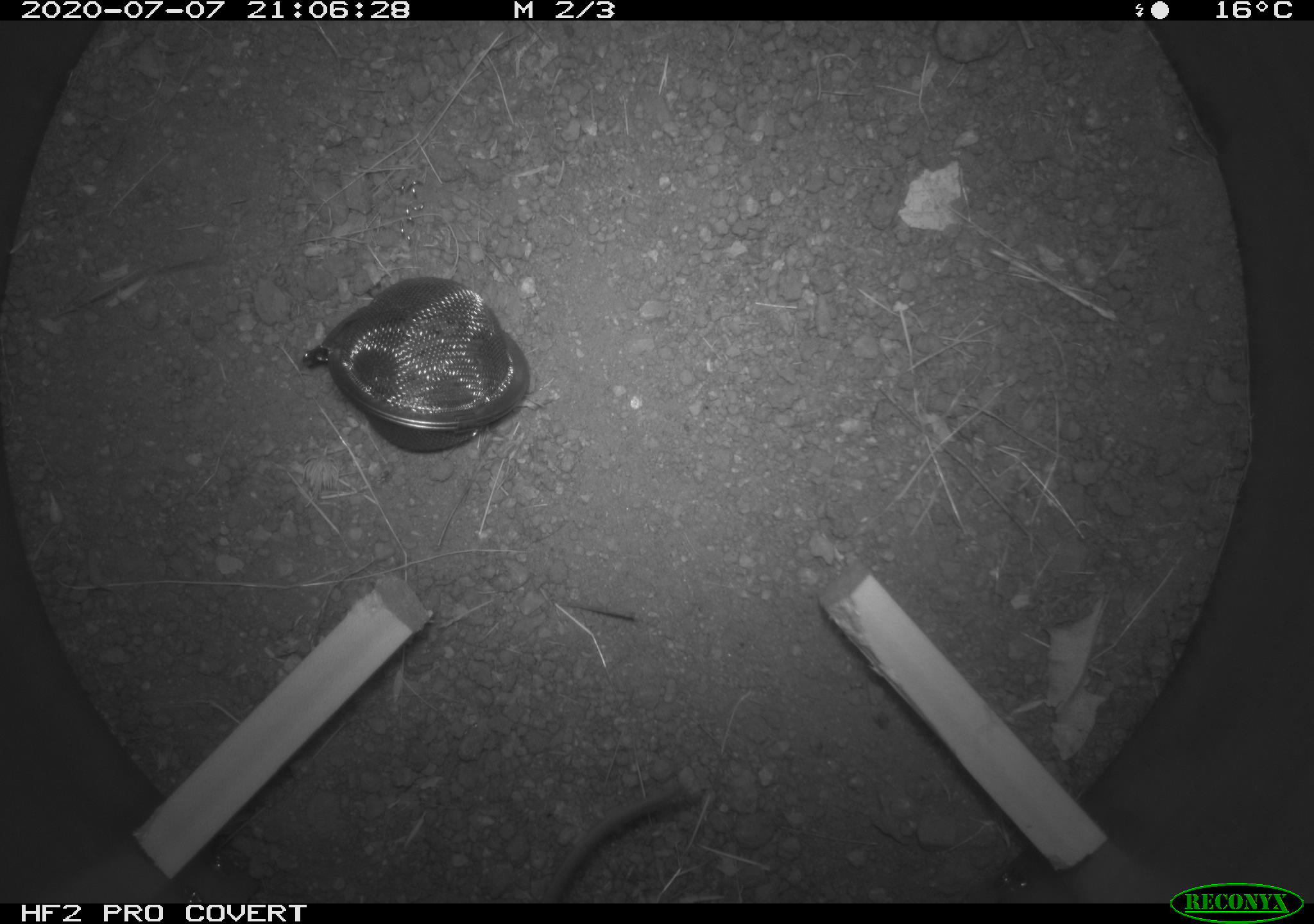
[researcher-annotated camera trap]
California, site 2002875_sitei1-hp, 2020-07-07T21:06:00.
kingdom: Animalia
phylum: Chordata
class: Mammalia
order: Rodentia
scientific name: Rodentia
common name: rodent